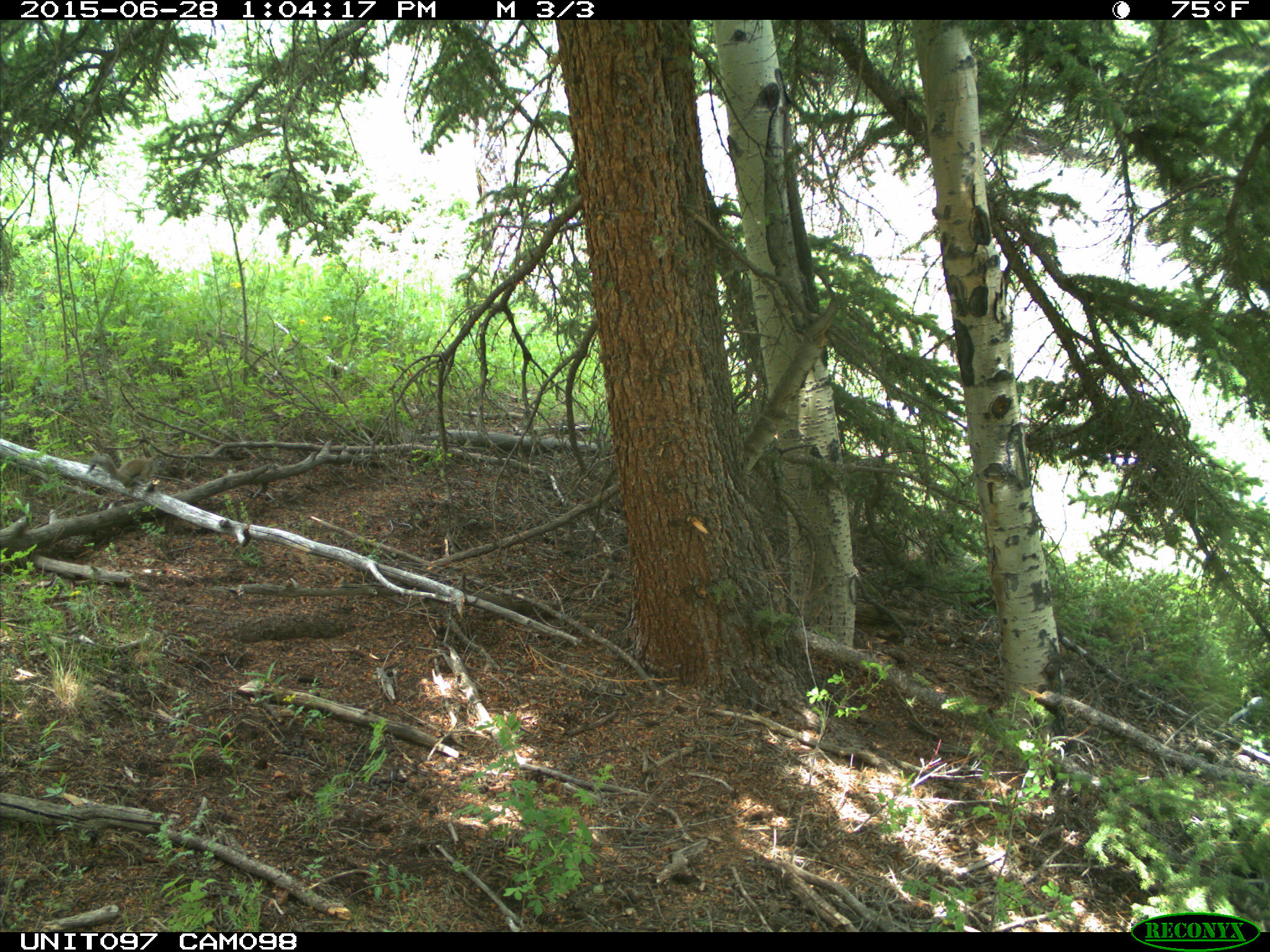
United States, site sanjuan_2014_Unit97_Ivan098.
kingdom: Animalia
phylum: Chordata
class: Mammalia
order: Rodentia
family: Sciuridae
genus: Tamiasciurus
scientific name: Tamiasciurus hudsonicus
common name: american red squirrel